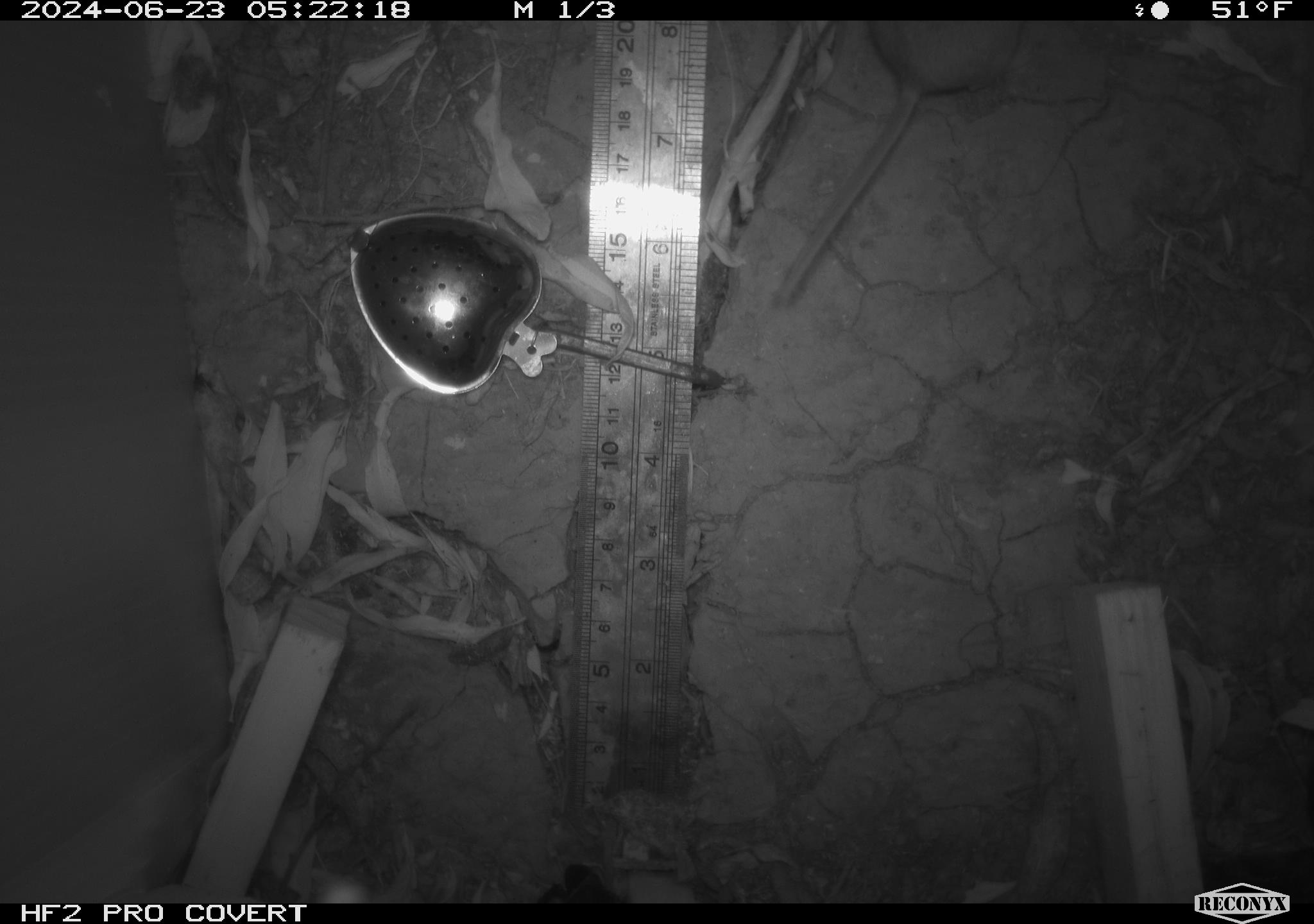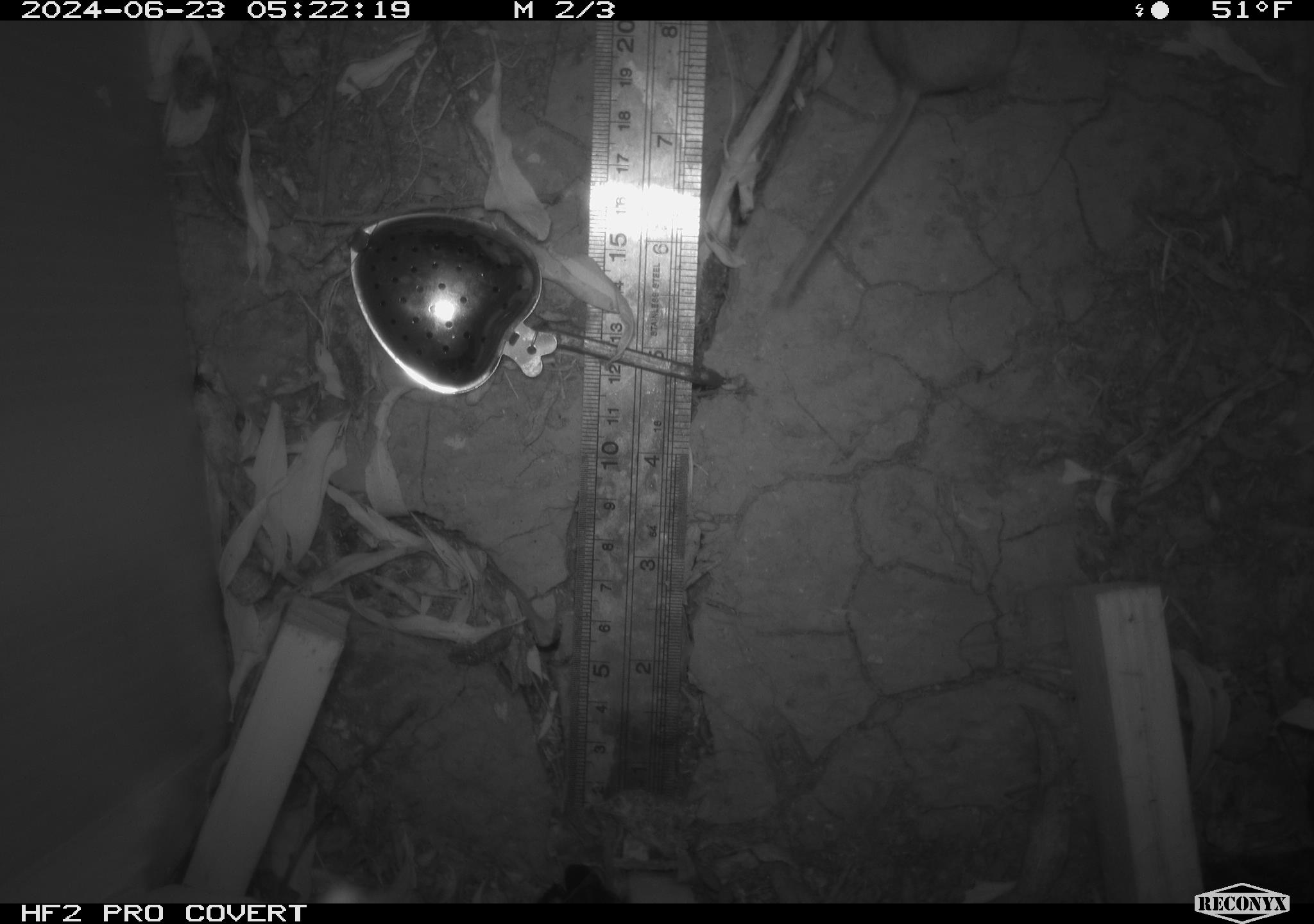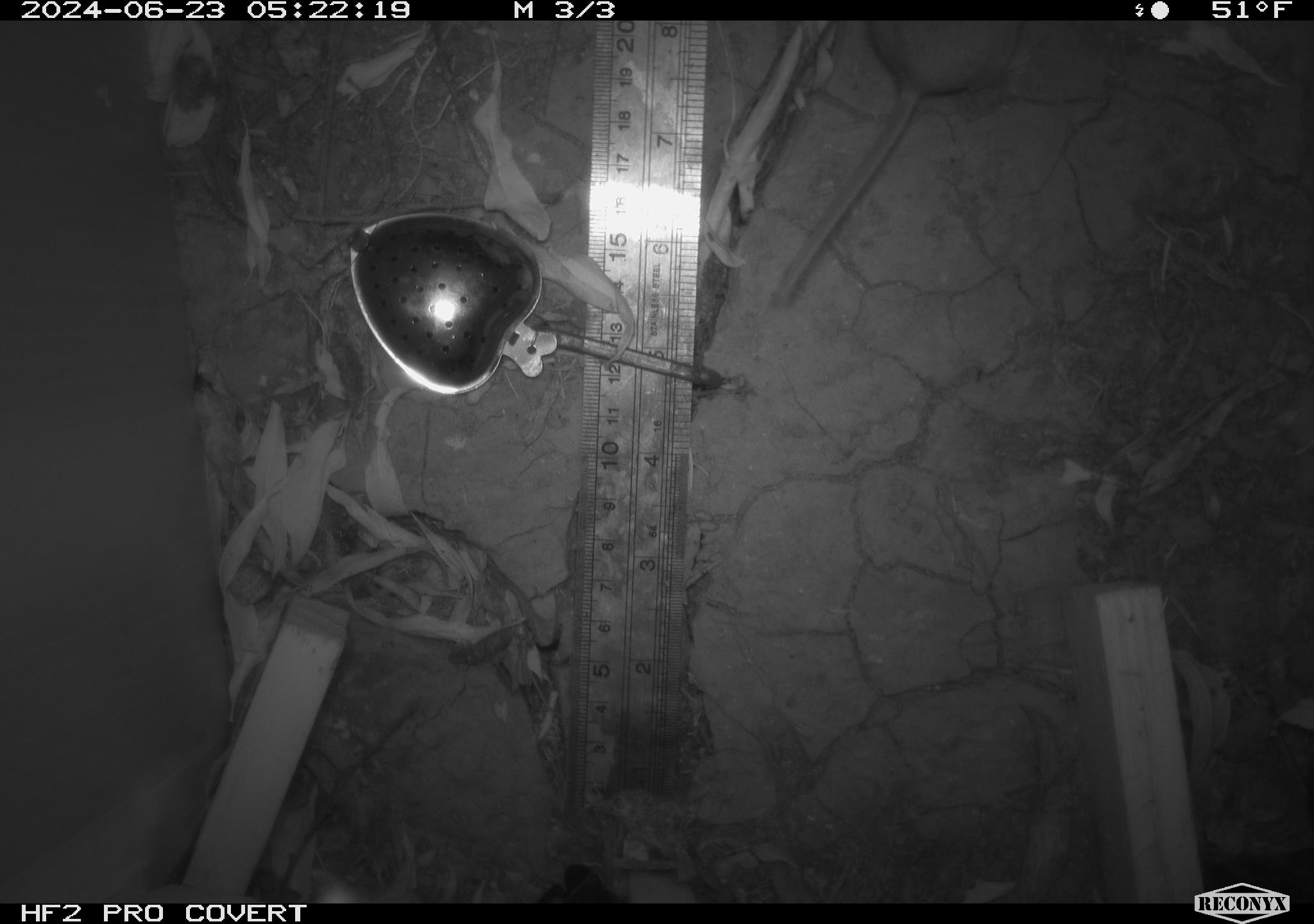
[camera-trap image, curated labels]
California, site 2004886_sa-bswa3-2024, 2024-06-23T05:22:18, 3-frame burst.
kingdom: Animalia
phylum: Chordata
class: Mammalia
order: Rodentia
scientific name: Rodentia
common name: mouse species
Mouse species (Rodentia).